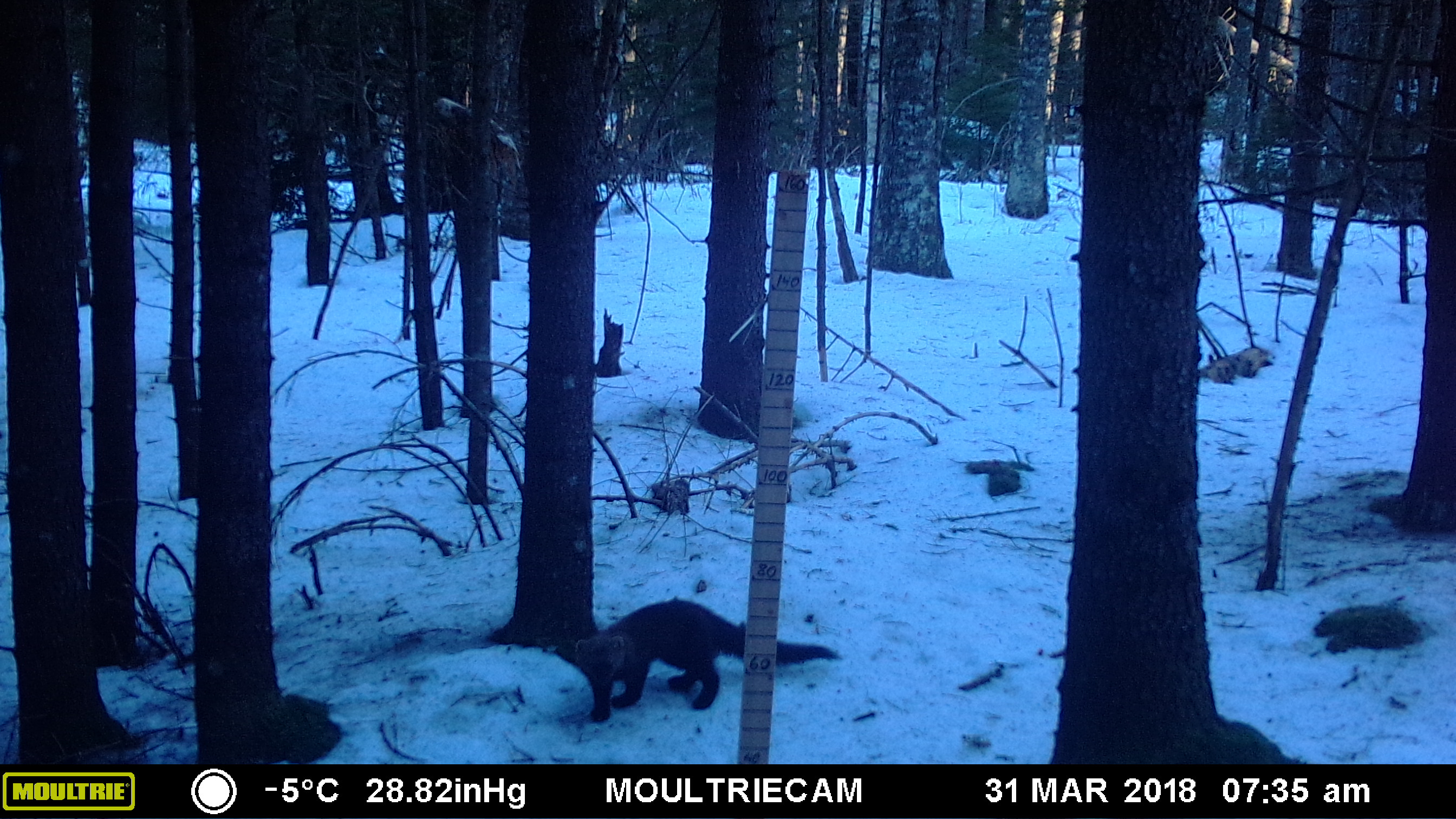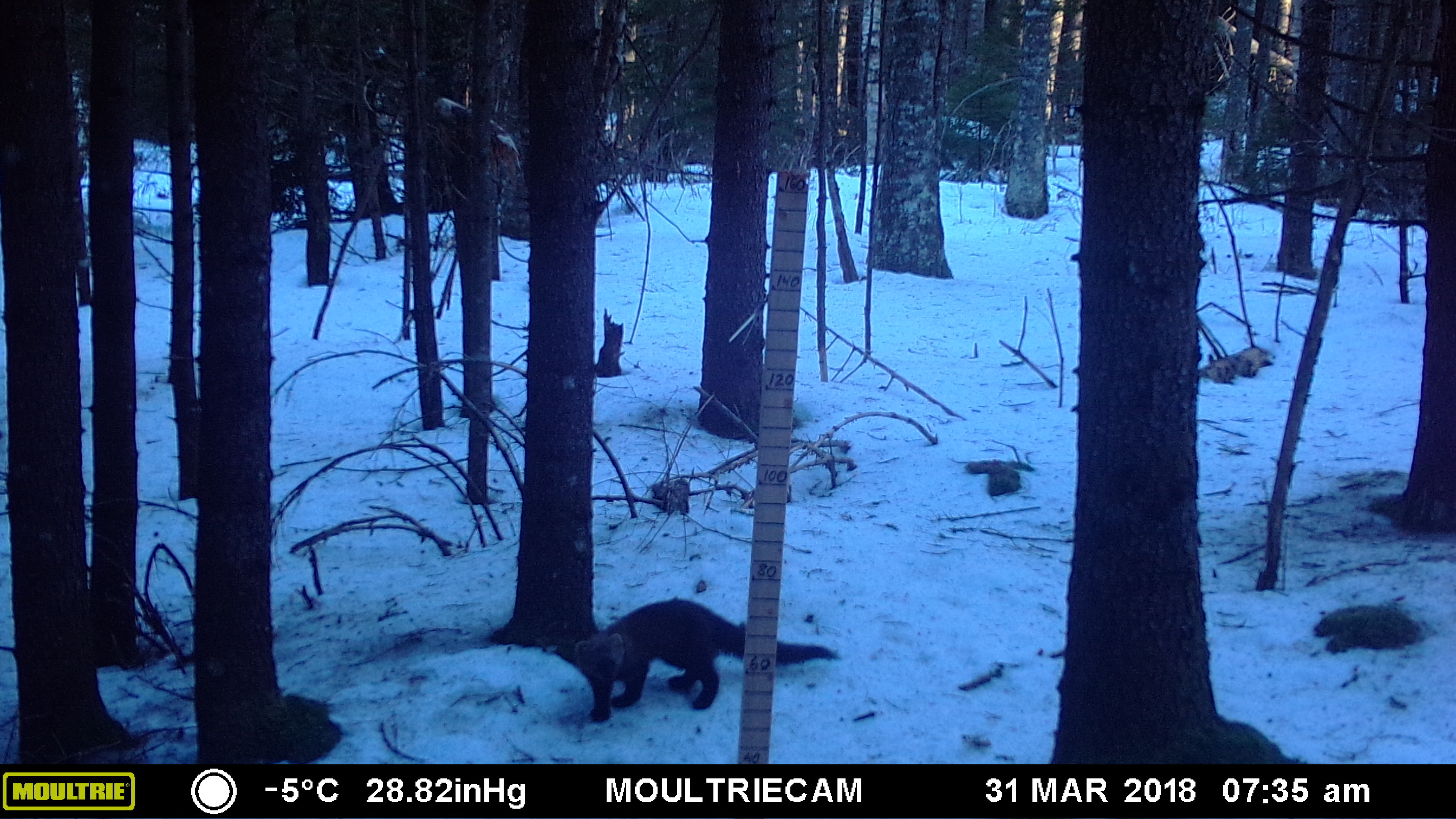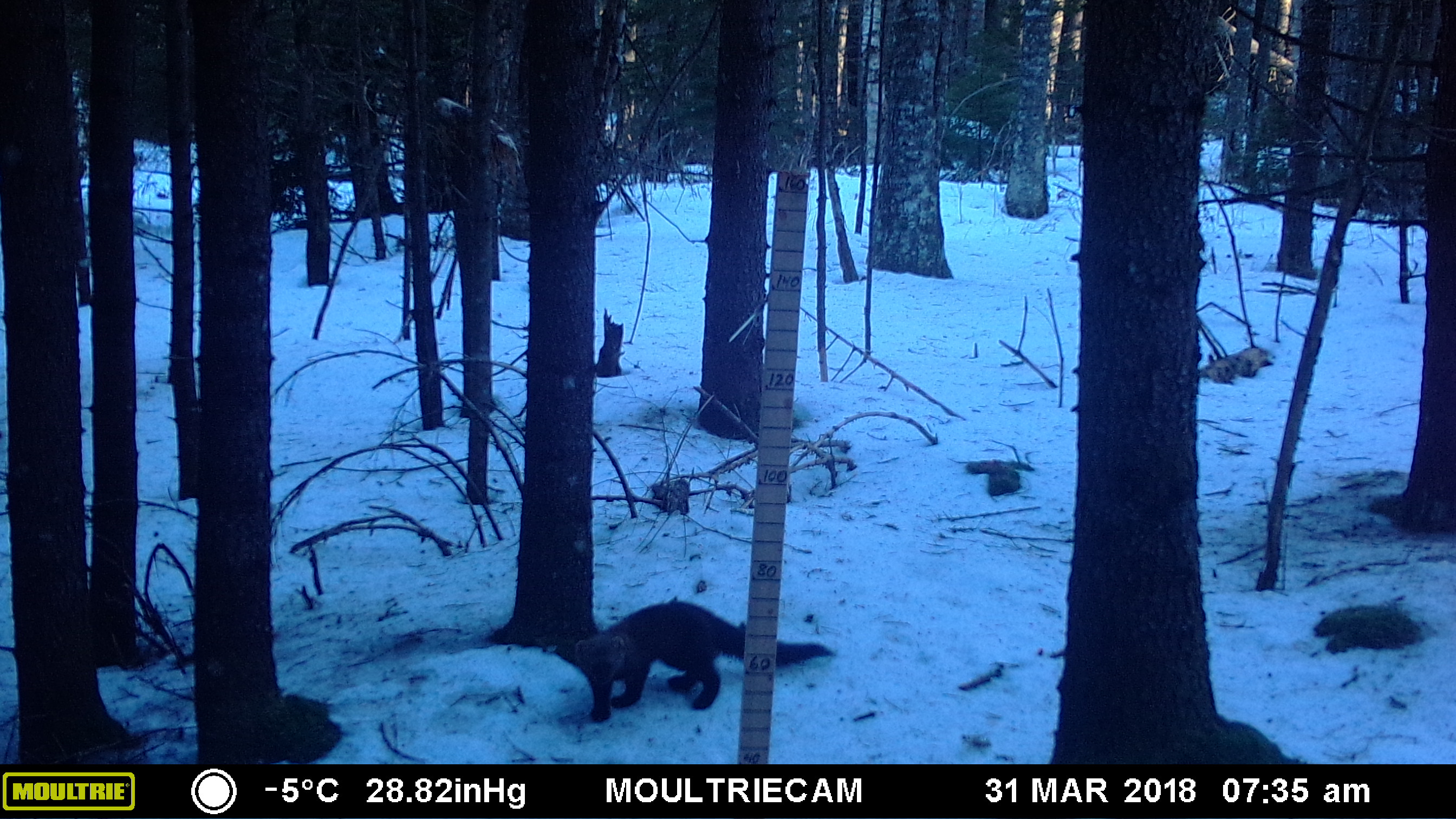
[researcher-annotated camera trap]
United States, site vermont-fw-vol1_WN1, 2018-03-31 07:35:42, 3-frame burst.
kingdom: Animalia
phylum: Chordata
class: Mammalia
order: Carnivora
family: Mustelidae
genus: Pekania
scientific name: Pekania pennanti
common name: fisher